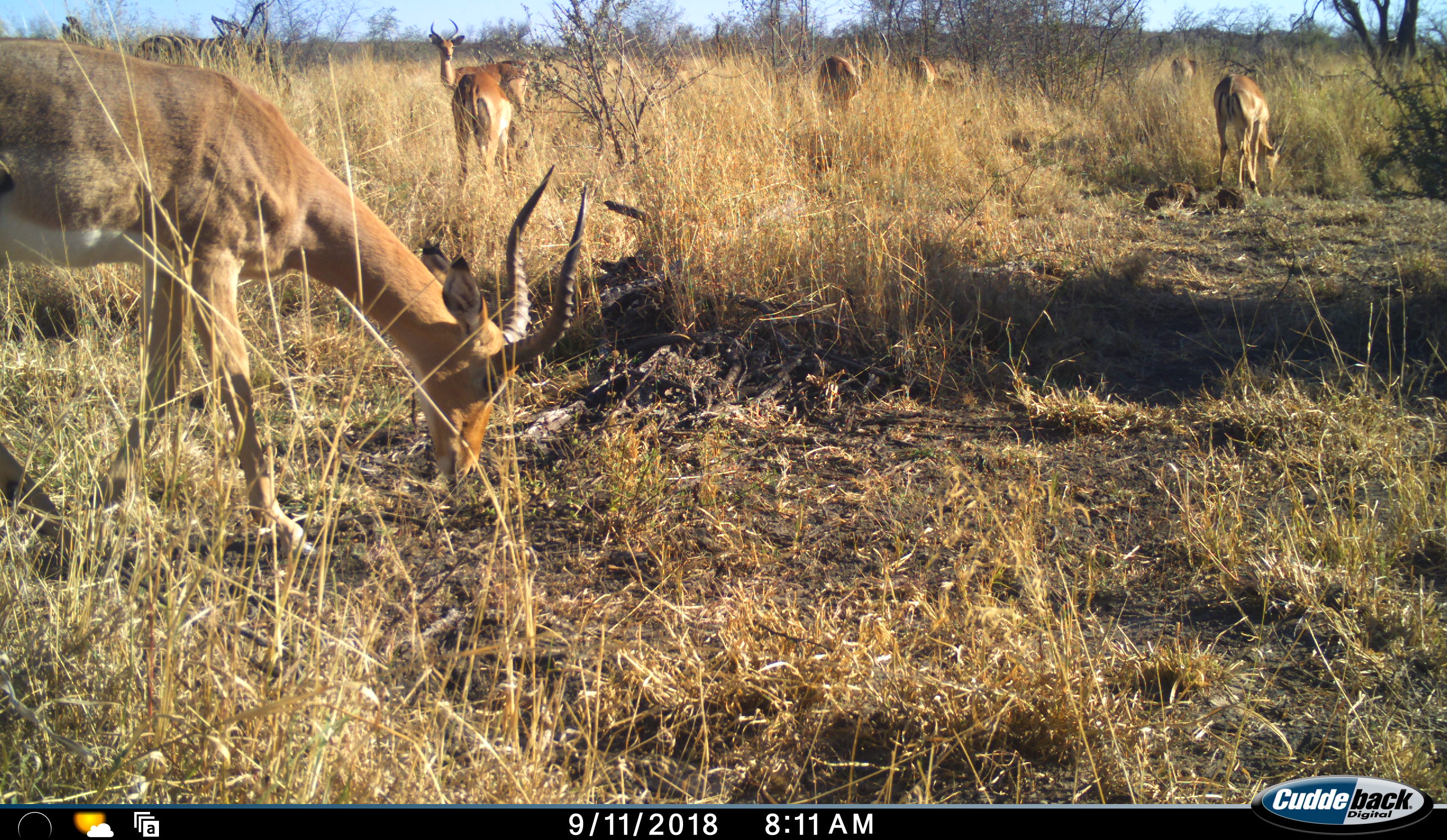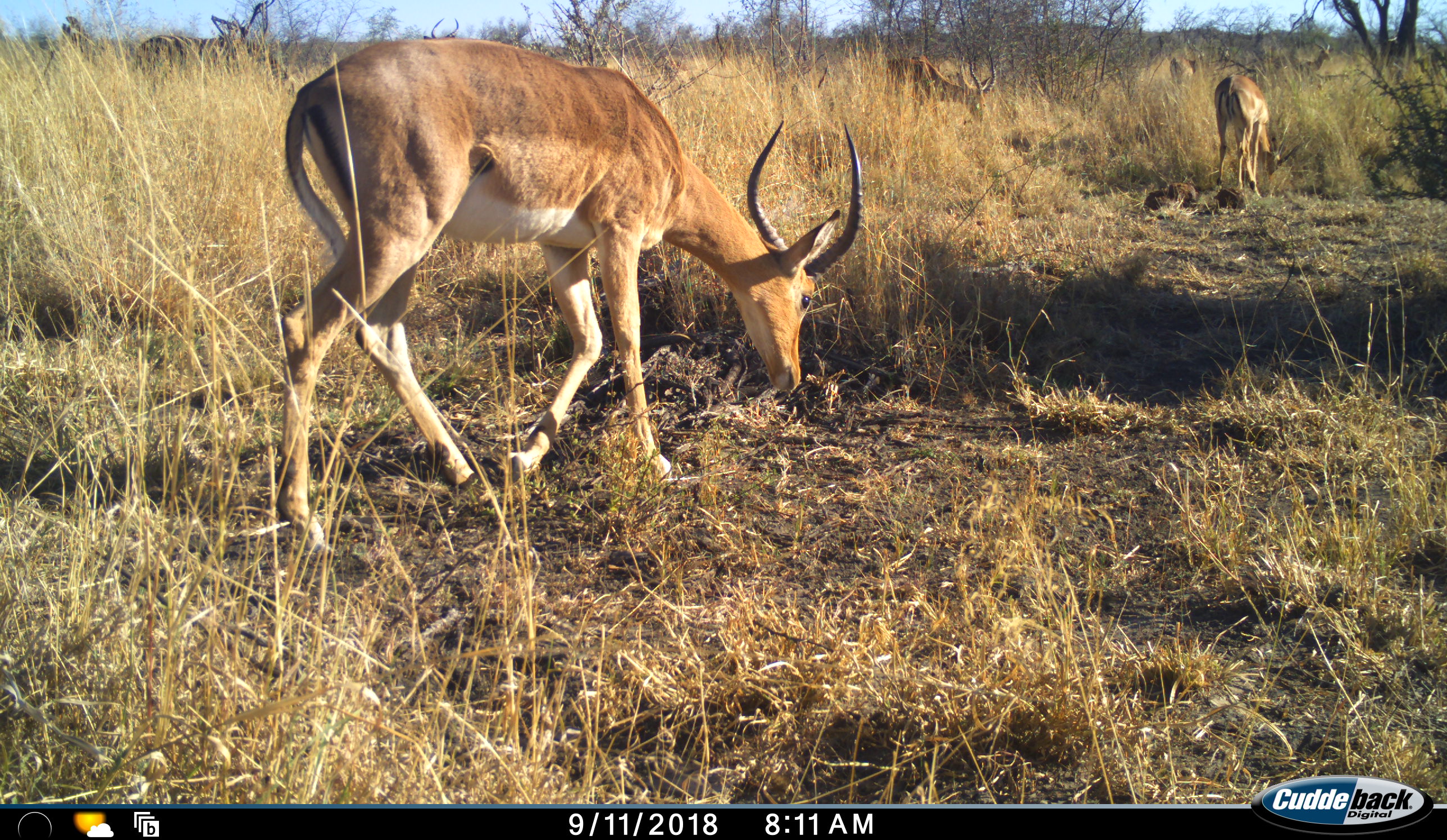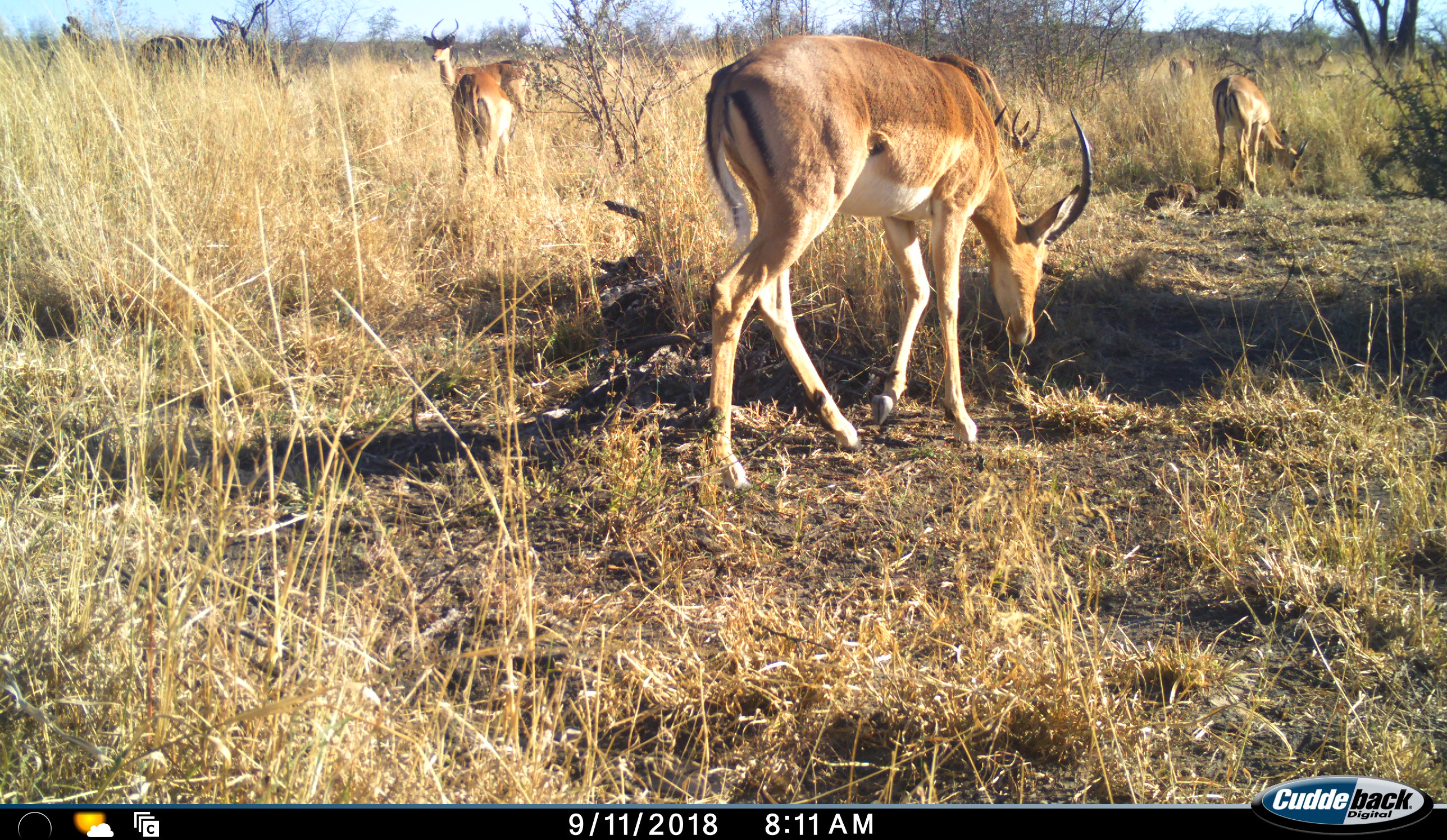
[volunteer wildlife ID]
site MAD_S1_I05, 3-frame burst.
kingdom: Animalia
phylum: Chordata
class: Mammalia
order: Artiodactyla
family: Bovidae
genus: Aepyceros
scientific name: Aepyceros melampus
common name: impala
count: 8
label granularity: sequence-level